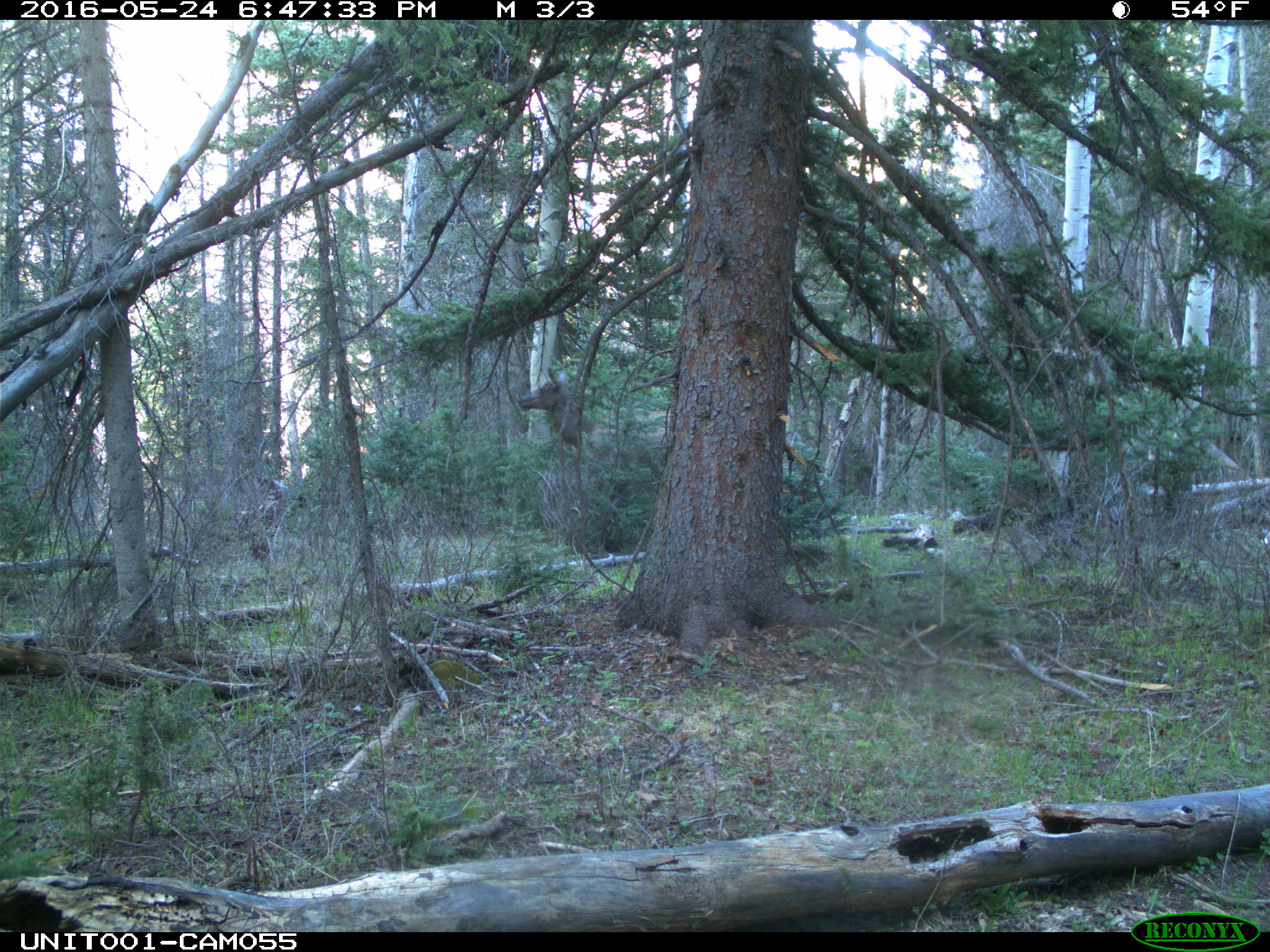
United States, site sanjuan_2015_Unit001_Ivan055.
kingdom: Animalia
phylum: Chordata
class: Mammalia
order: Artiodactyla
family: Cervidae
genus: Cervus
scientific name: Cervus elaphus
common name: red deer